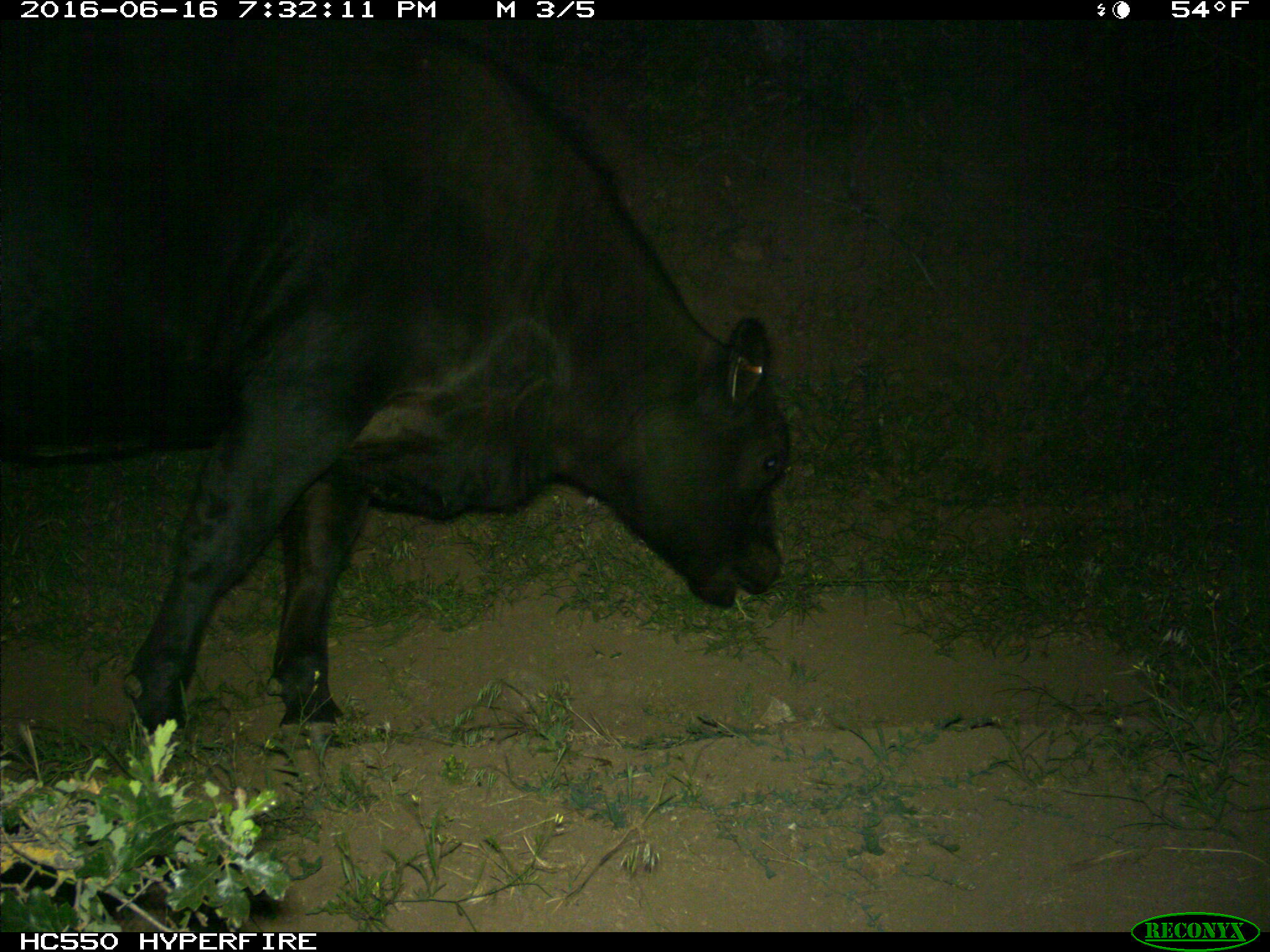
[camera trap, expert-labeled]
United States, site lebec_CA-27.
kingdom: Animalia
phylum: Chordata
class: Mammalia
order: Artiodactyla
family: Bovidae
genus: Bos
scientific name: Bos taurus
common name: domestic cow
Bos taurus (domestic cow).